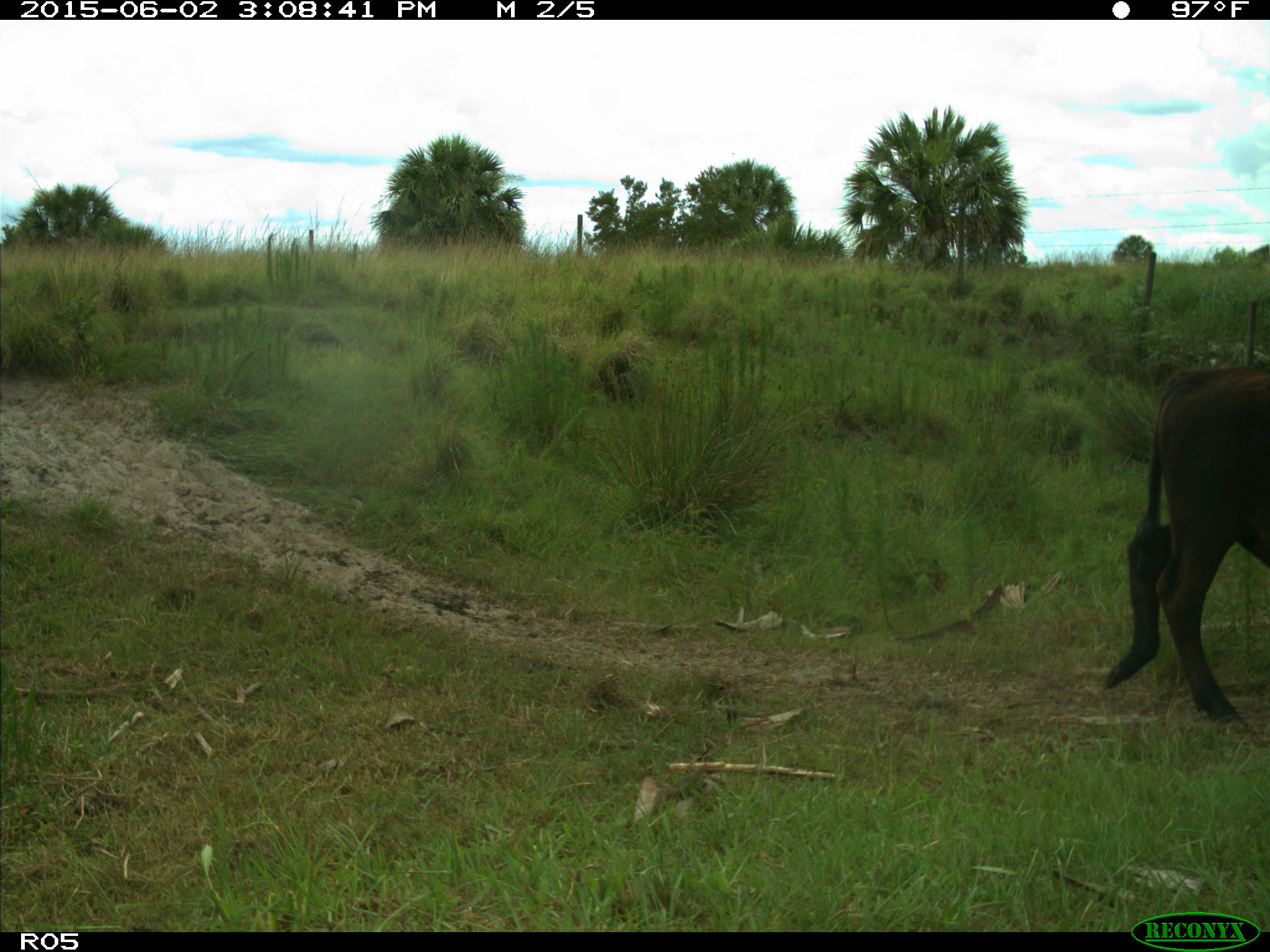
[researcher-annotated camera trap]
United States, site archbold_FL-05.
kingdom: Animalia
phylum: Chordata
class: Mammalia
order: Artiodactyla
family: Bovidae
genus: Bos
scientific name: Bos taurus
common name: domestic cow